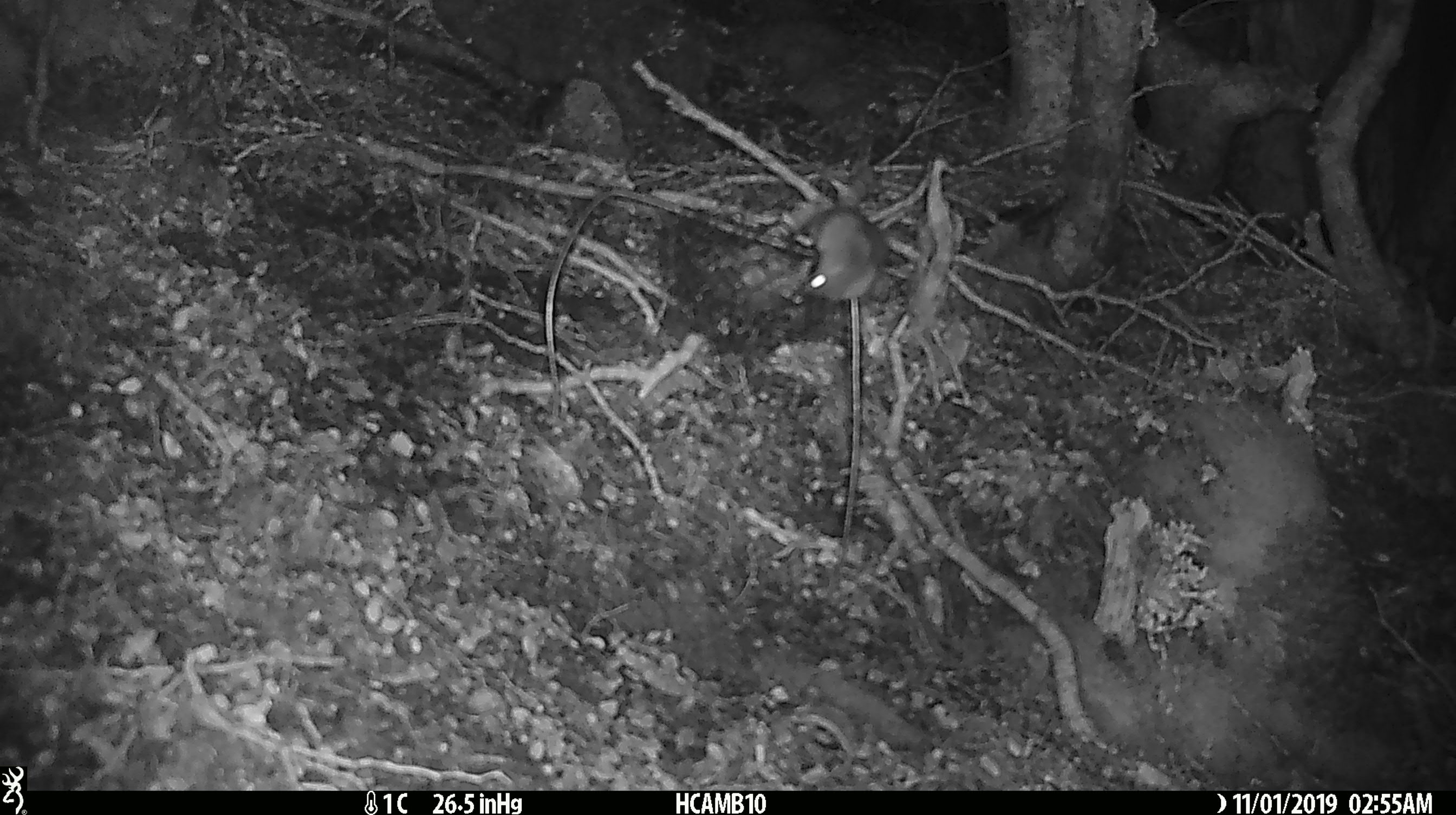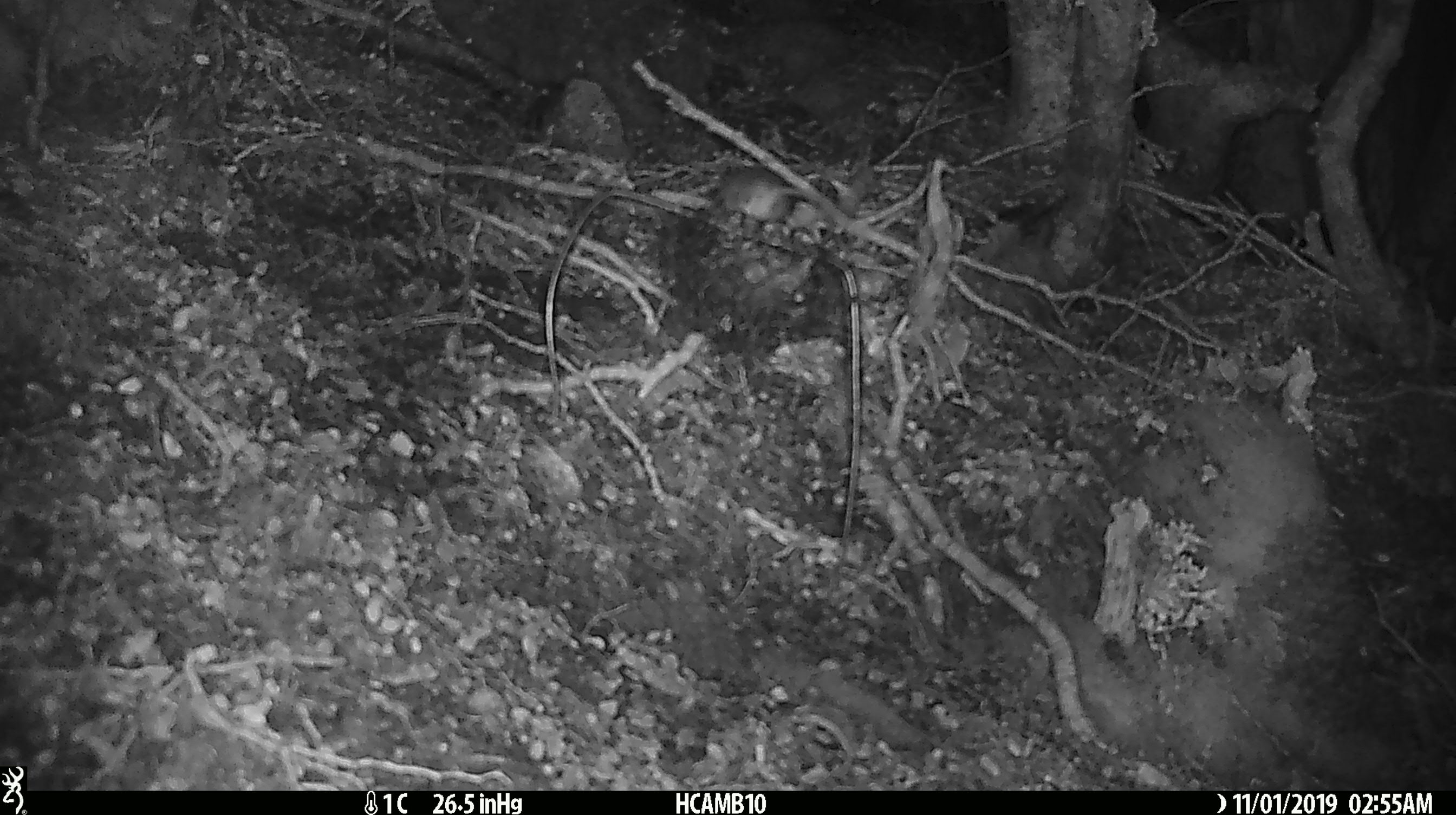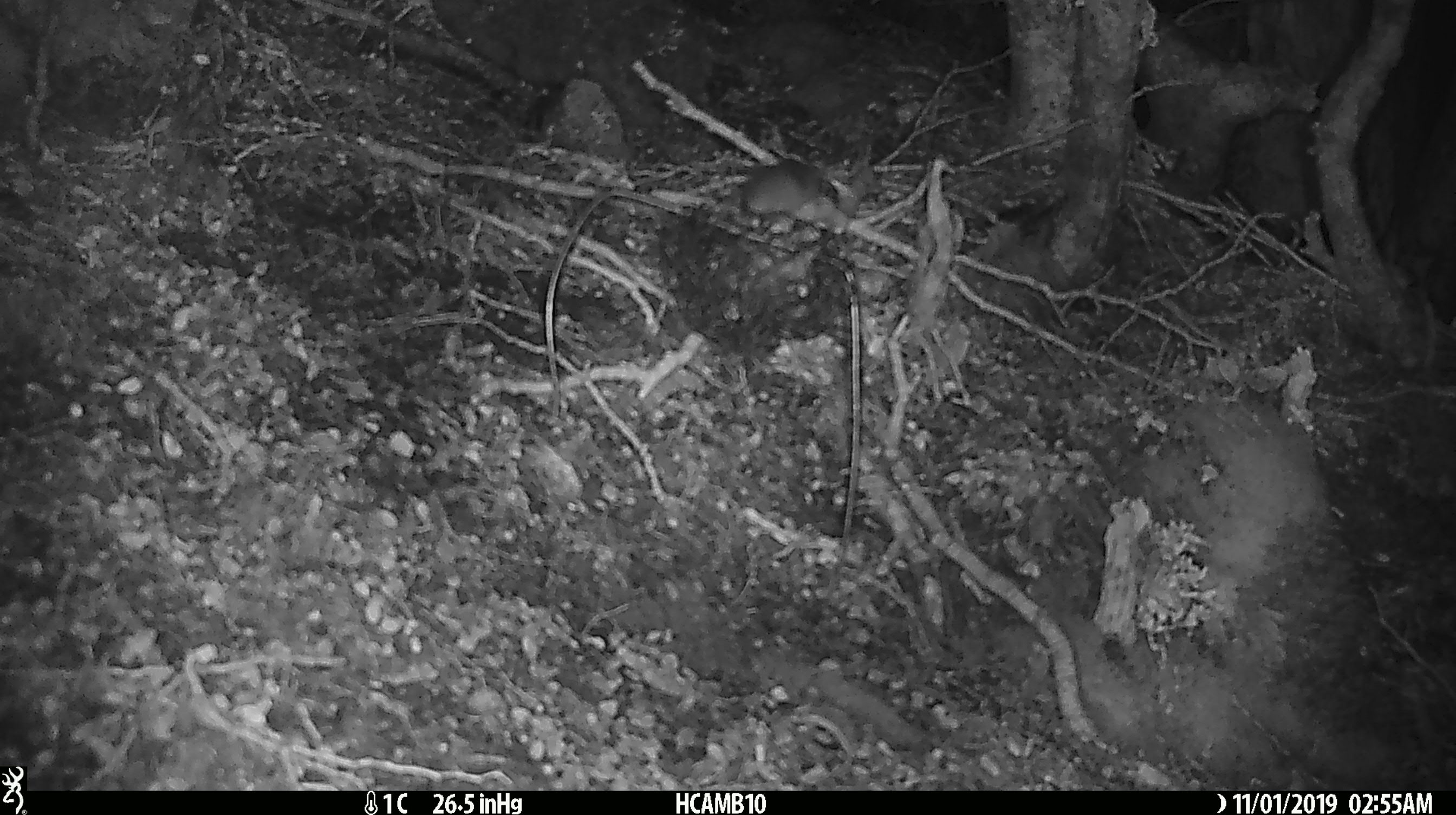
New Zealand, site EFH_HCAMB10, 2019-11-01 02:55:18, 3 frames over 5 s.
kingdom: Animalia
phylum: Chordata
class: Mammalia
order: Rodentia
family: Muridae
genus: Mus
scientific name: Mus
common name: mouse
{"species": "mouse (Mus)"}